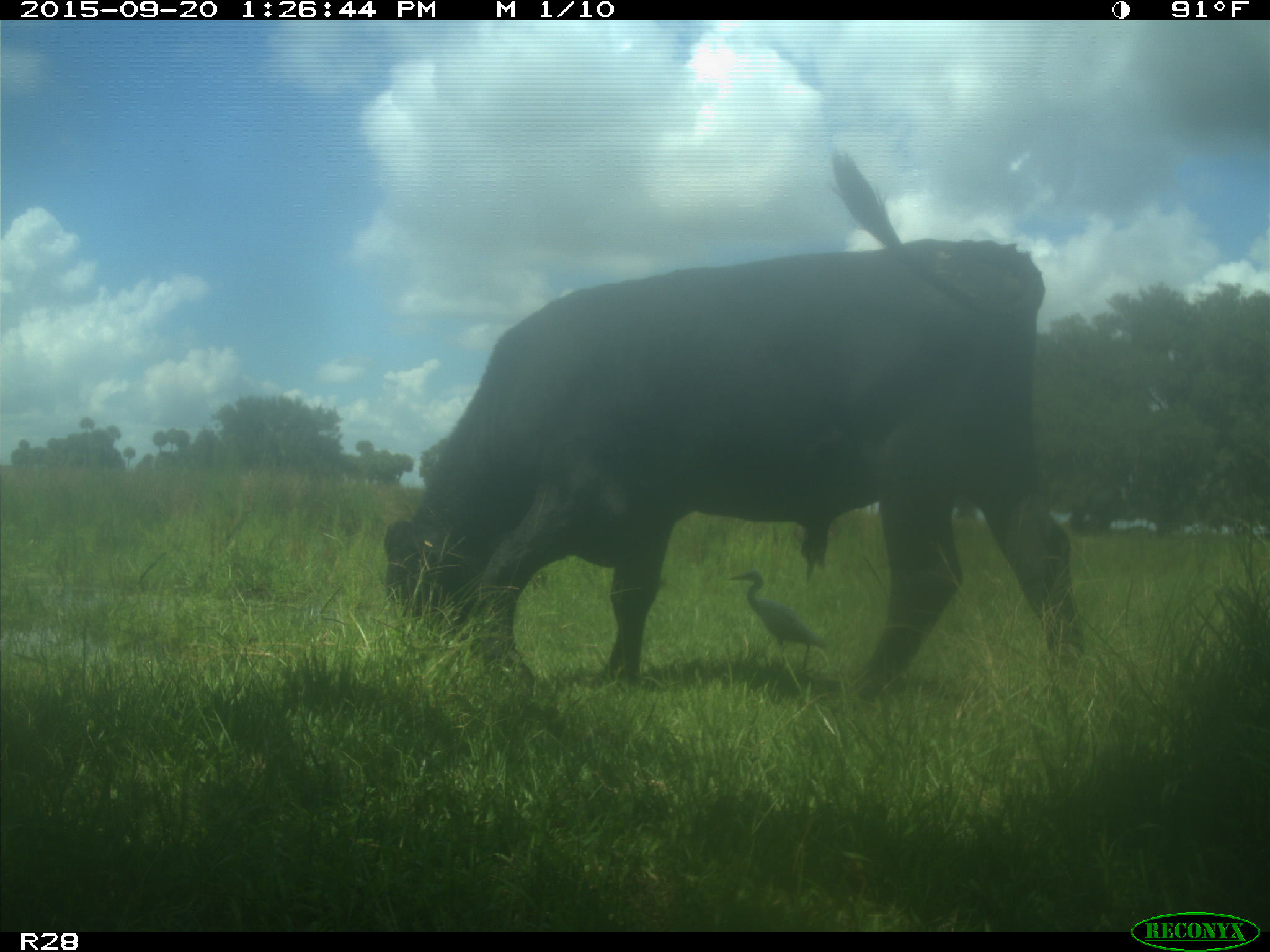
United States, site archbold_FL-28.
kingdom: Animalia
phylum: Chordata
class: Mammalia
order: Artiodactyla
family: Bovidae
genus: Bos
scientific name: Bos taurus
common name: domestic cow